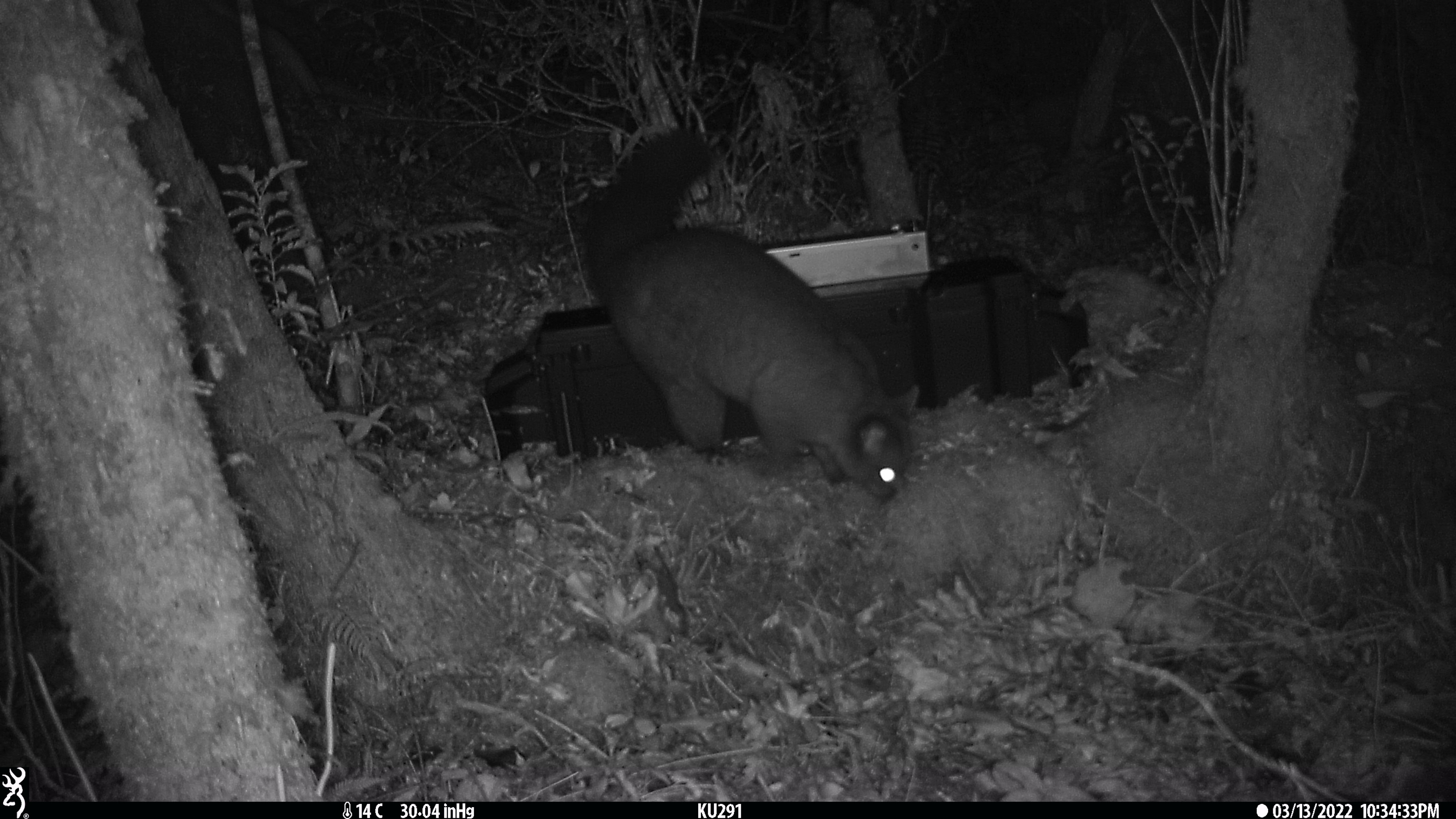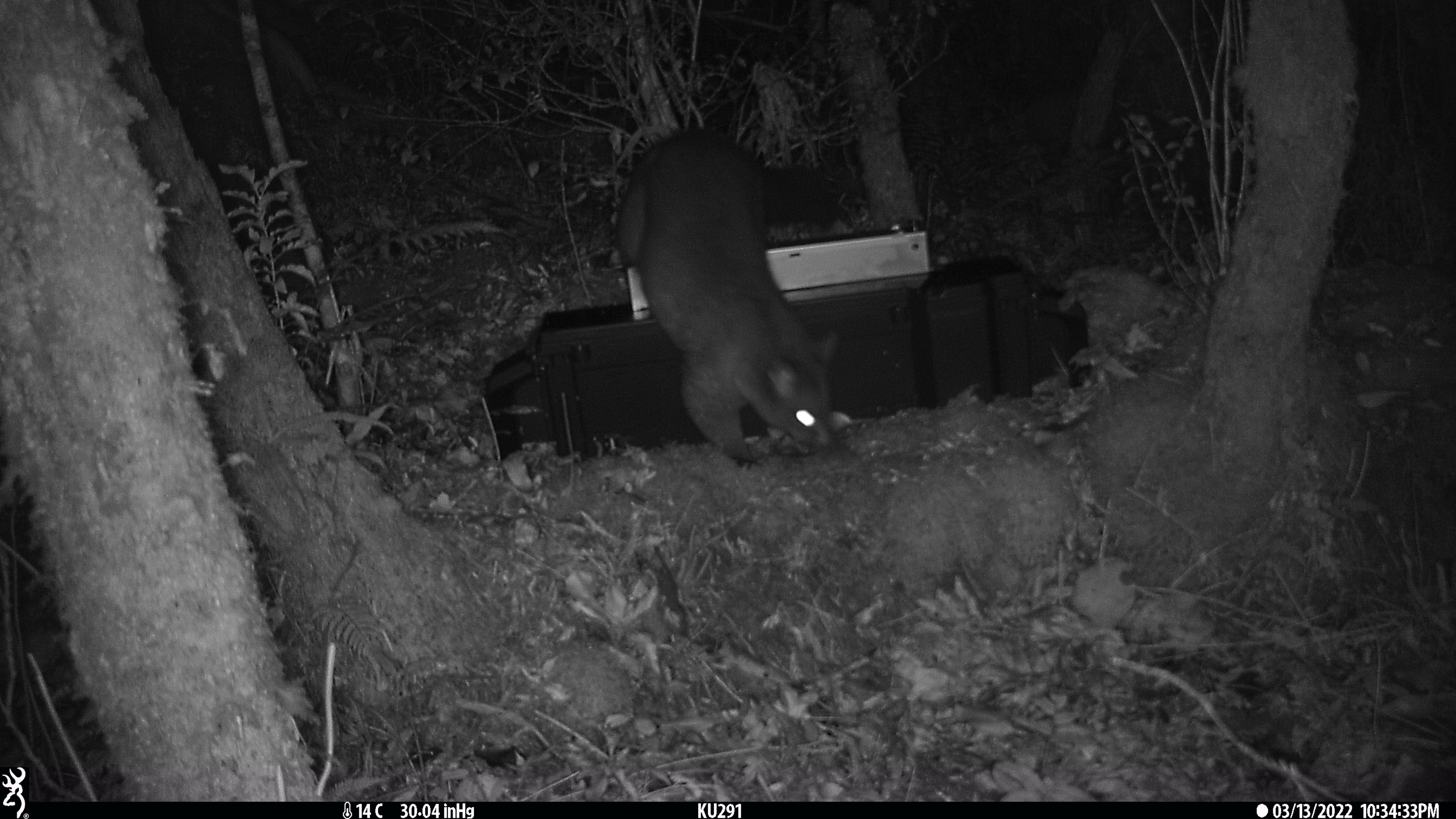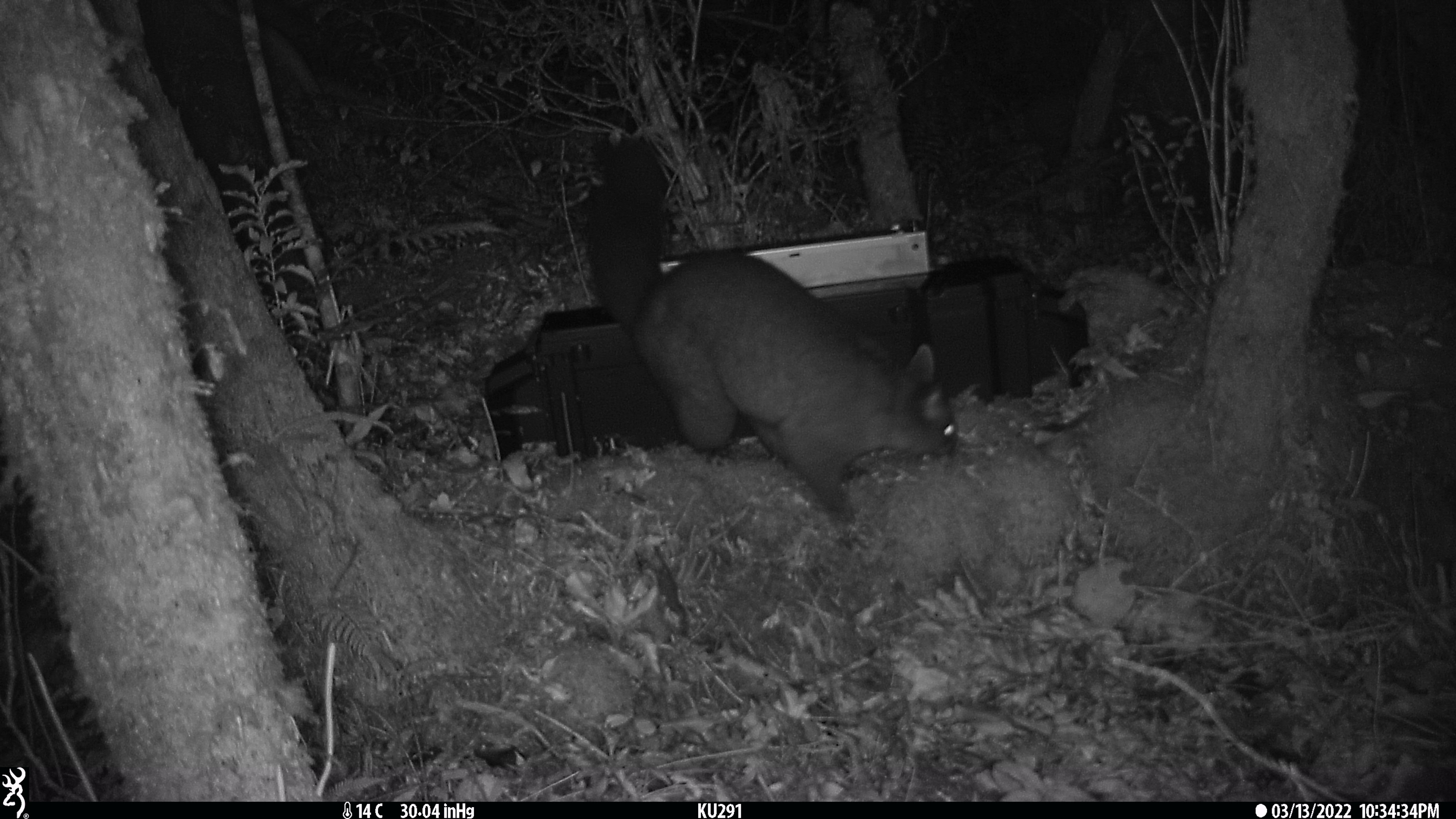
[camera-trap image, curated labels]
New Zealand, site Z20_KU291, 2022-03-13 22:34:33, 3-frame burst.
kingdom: Animalia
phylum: Chordata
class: Mammalia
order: Diprotodontia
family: Phalangeridae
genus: Trichosurus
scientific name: Trichosurus vulpecula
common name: common brushtail possum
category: possum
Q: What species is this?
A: Possum (common brushtail possum) (Trichosurus vulpecula).